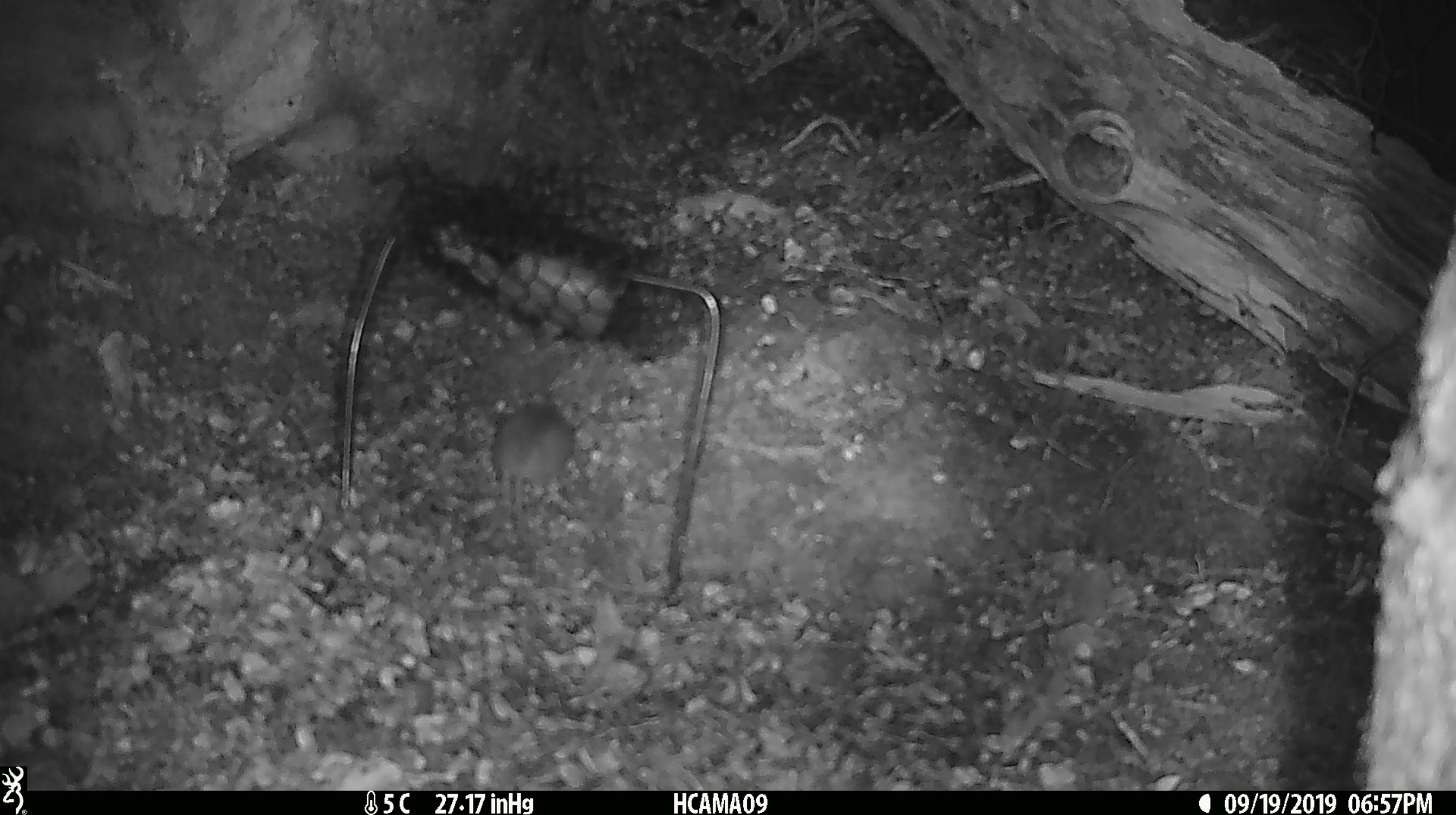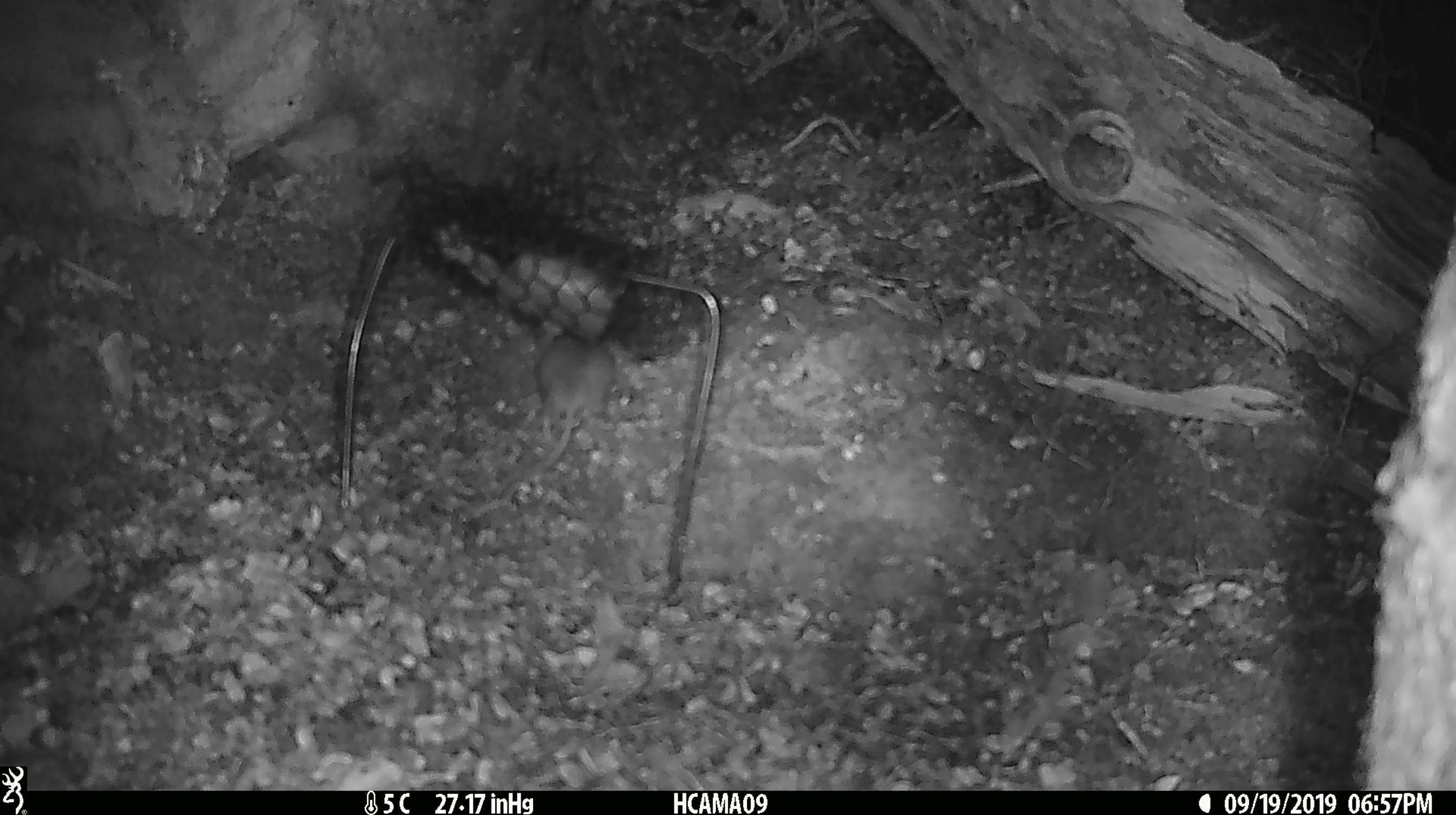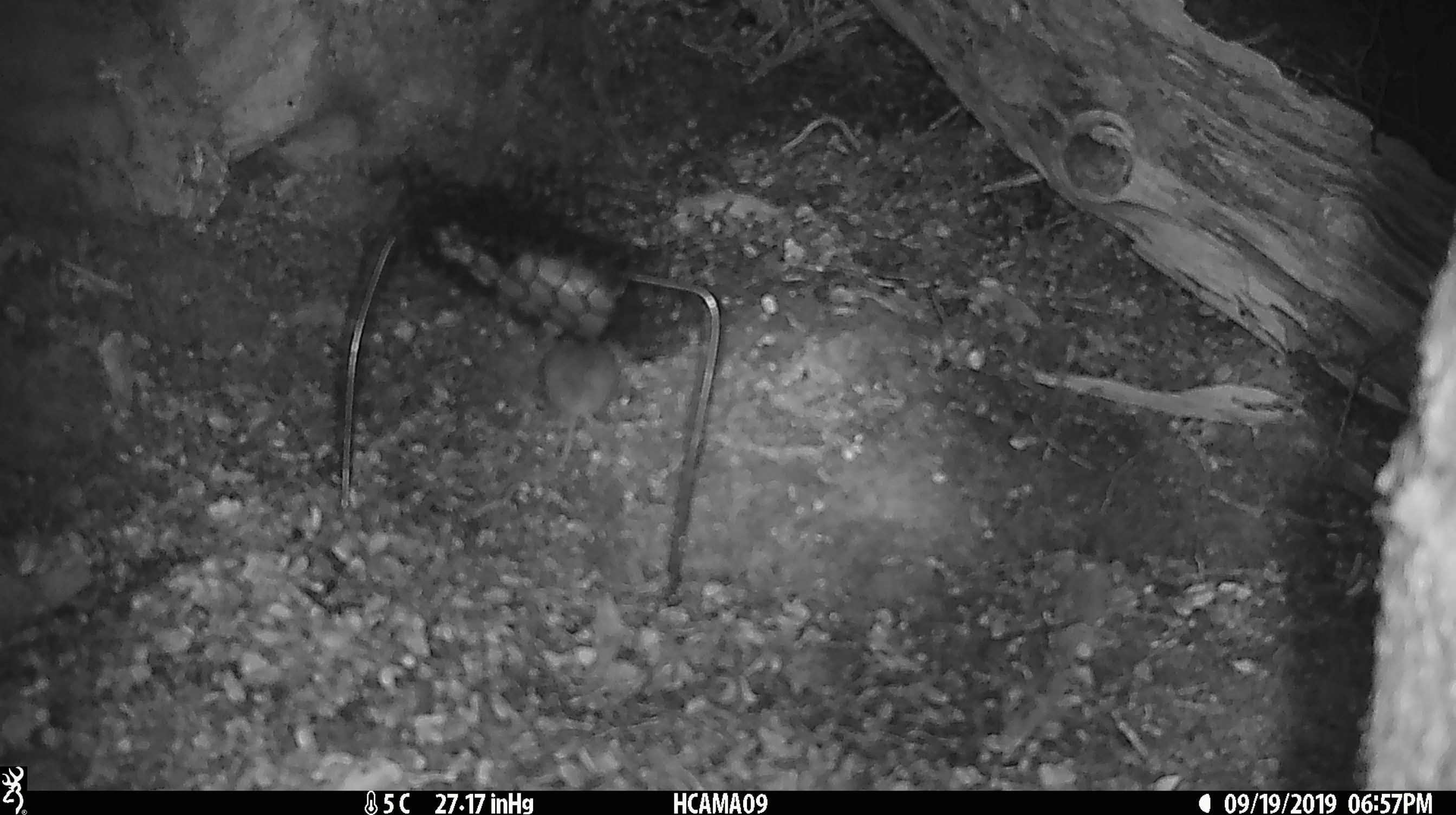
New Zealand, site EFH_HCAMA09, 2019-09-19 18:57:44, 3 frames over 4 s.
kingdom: Animalia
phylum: Chordata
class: Mammalia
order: Rodentia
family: Muridae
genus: Mus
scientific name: Mus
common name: mouse